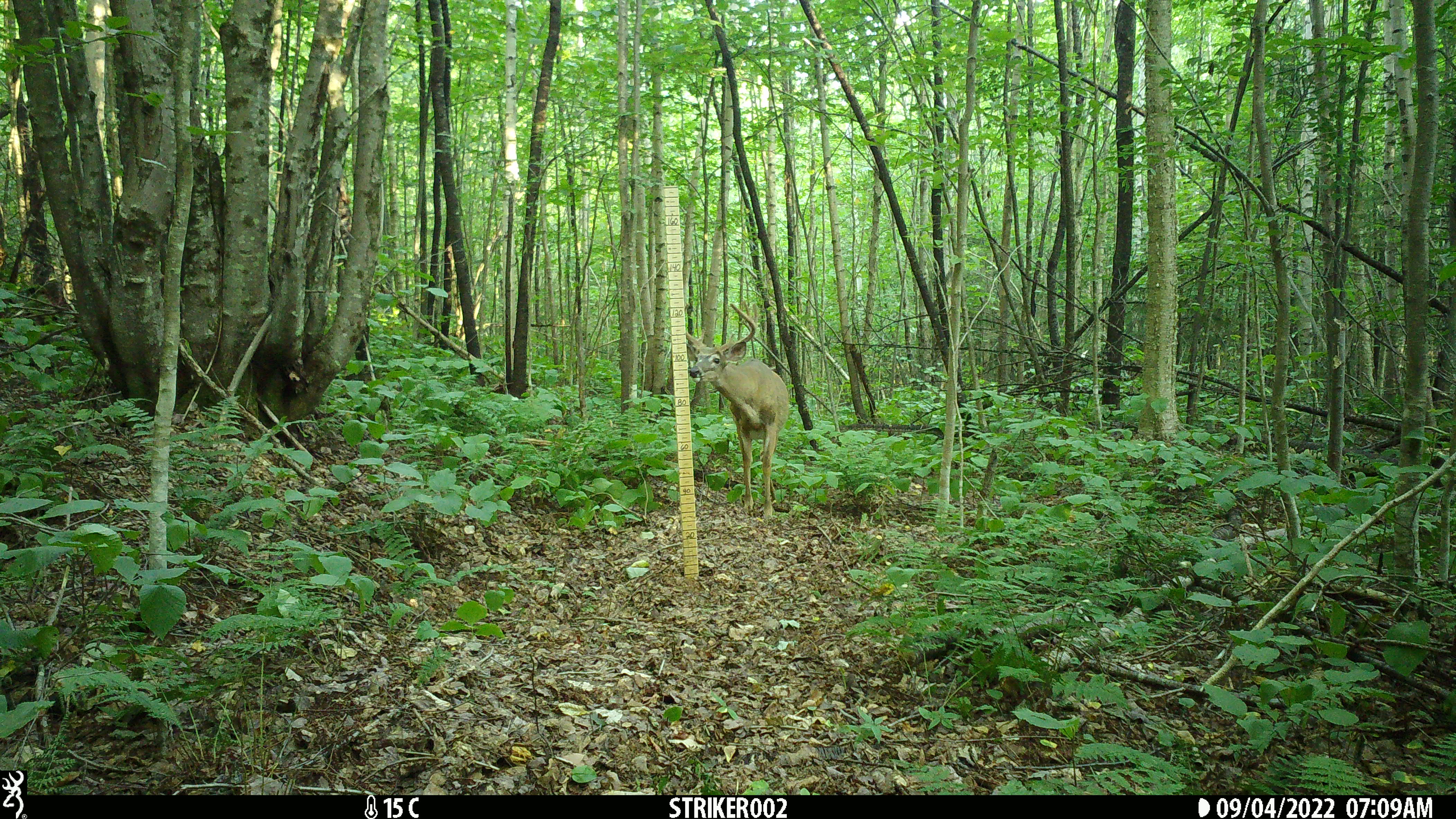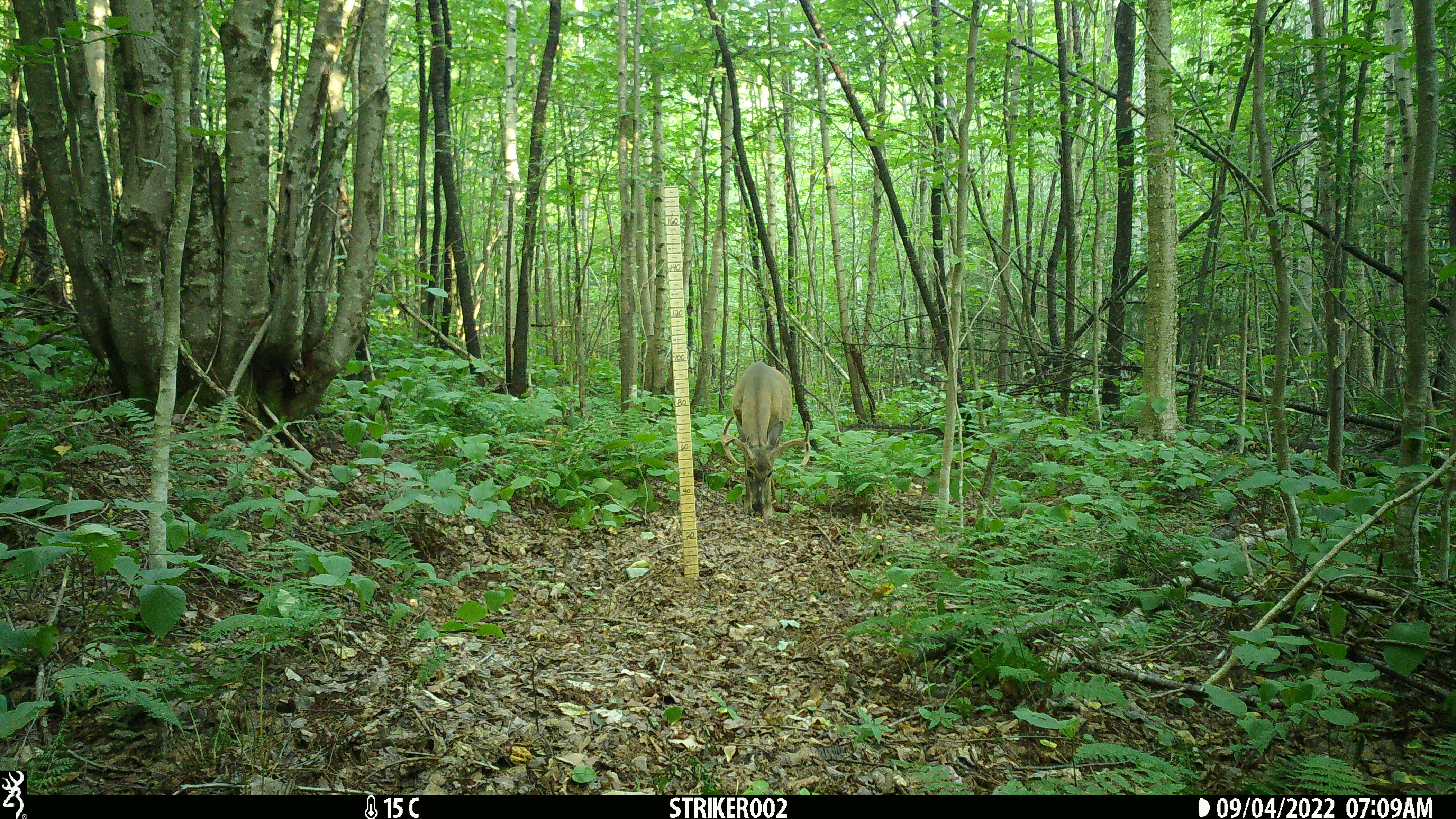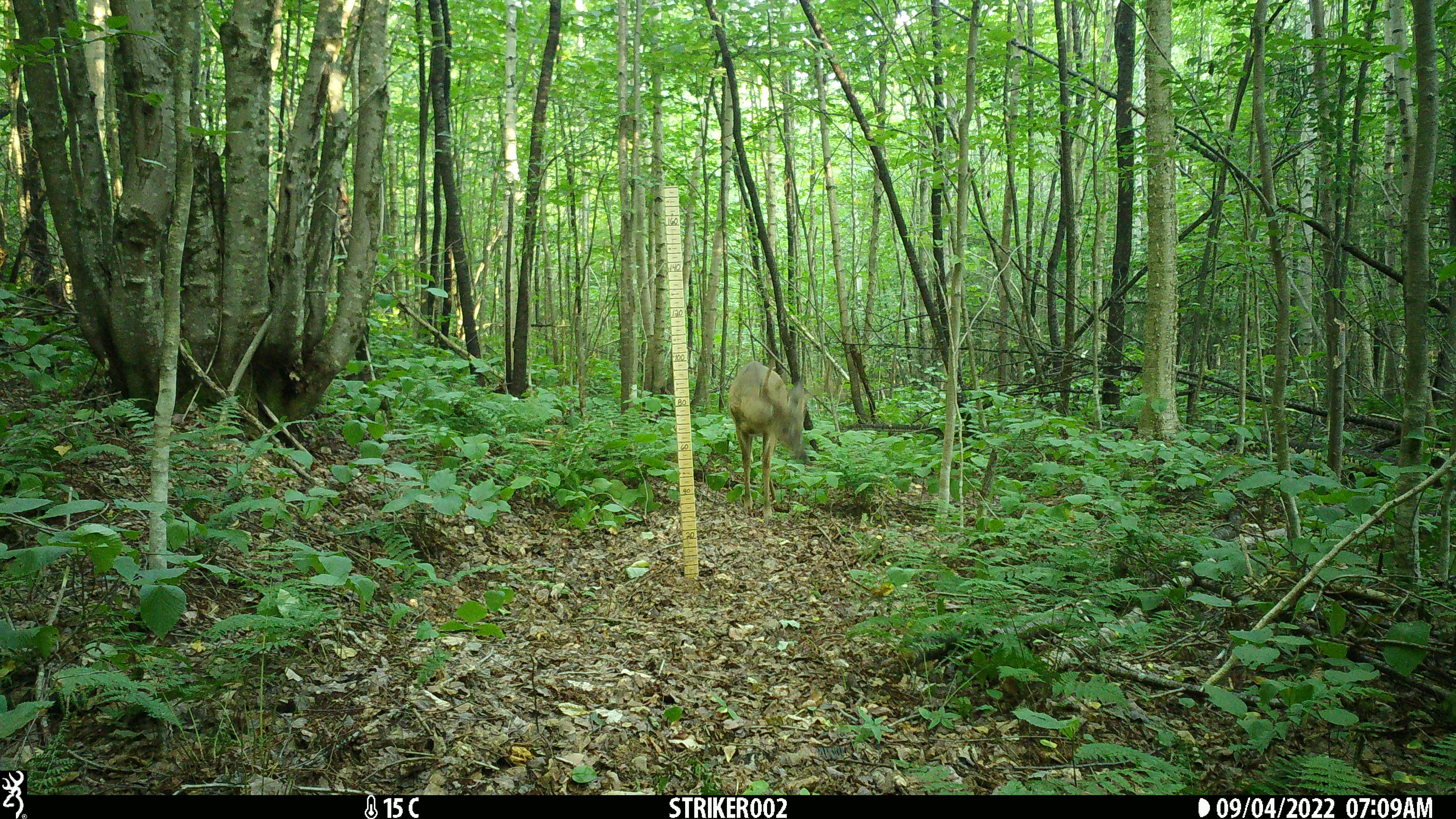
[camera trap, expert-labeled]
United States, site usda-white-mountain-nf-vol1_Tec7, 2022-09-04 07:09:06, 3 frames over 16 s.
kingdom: Animalia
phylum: Chordata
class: Mammalia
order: Artiodactyla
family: Cervidae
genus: Odocoileus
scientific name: Odocoileus virginianus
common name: white-tailed deer